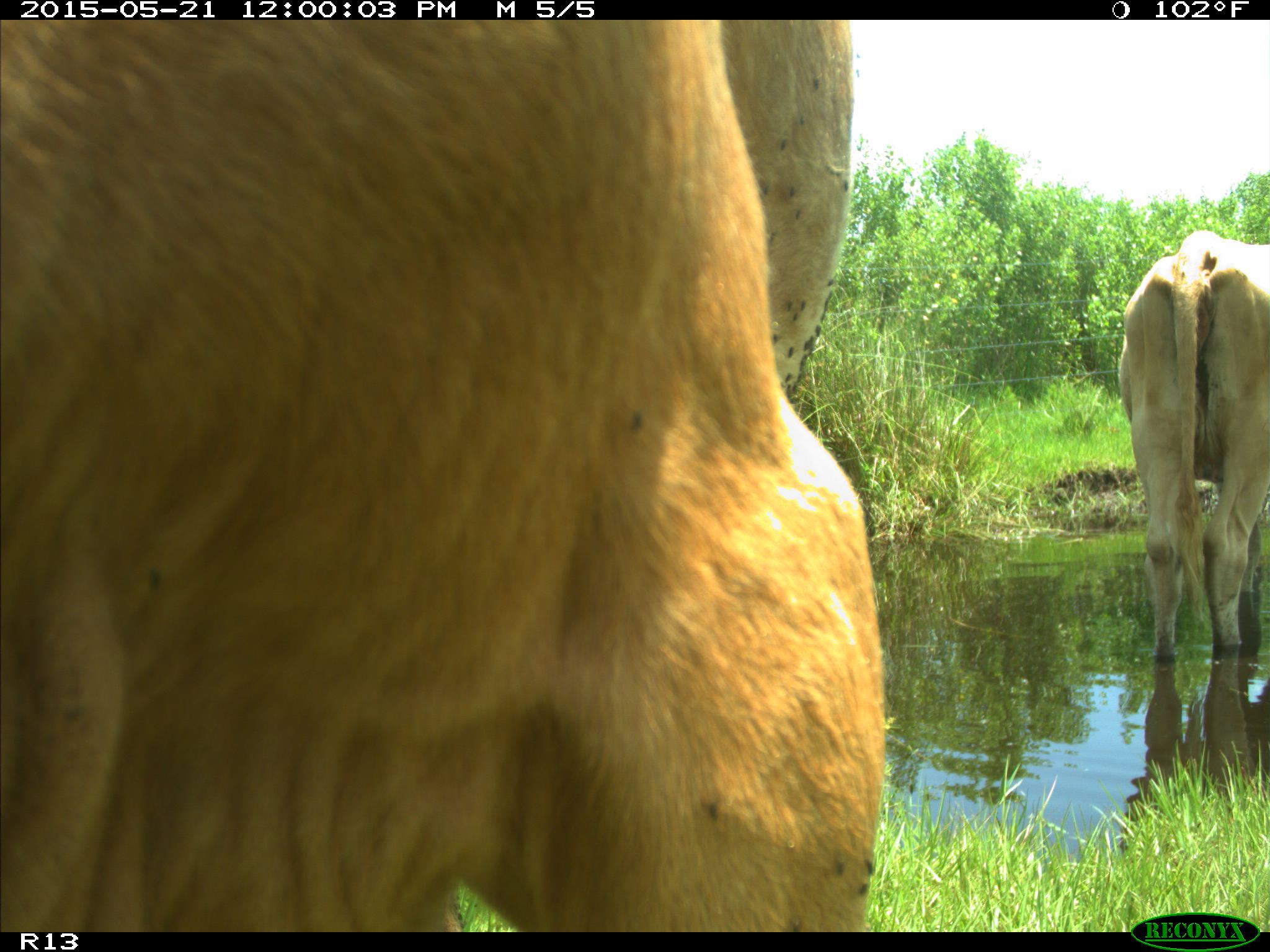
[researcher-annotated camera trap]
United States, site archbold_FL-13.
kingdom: Animalia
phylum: Chordata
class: Mammalia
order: Artiodactyla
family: Bovidae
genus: Bos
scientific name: Bos taurus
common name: domestic cow